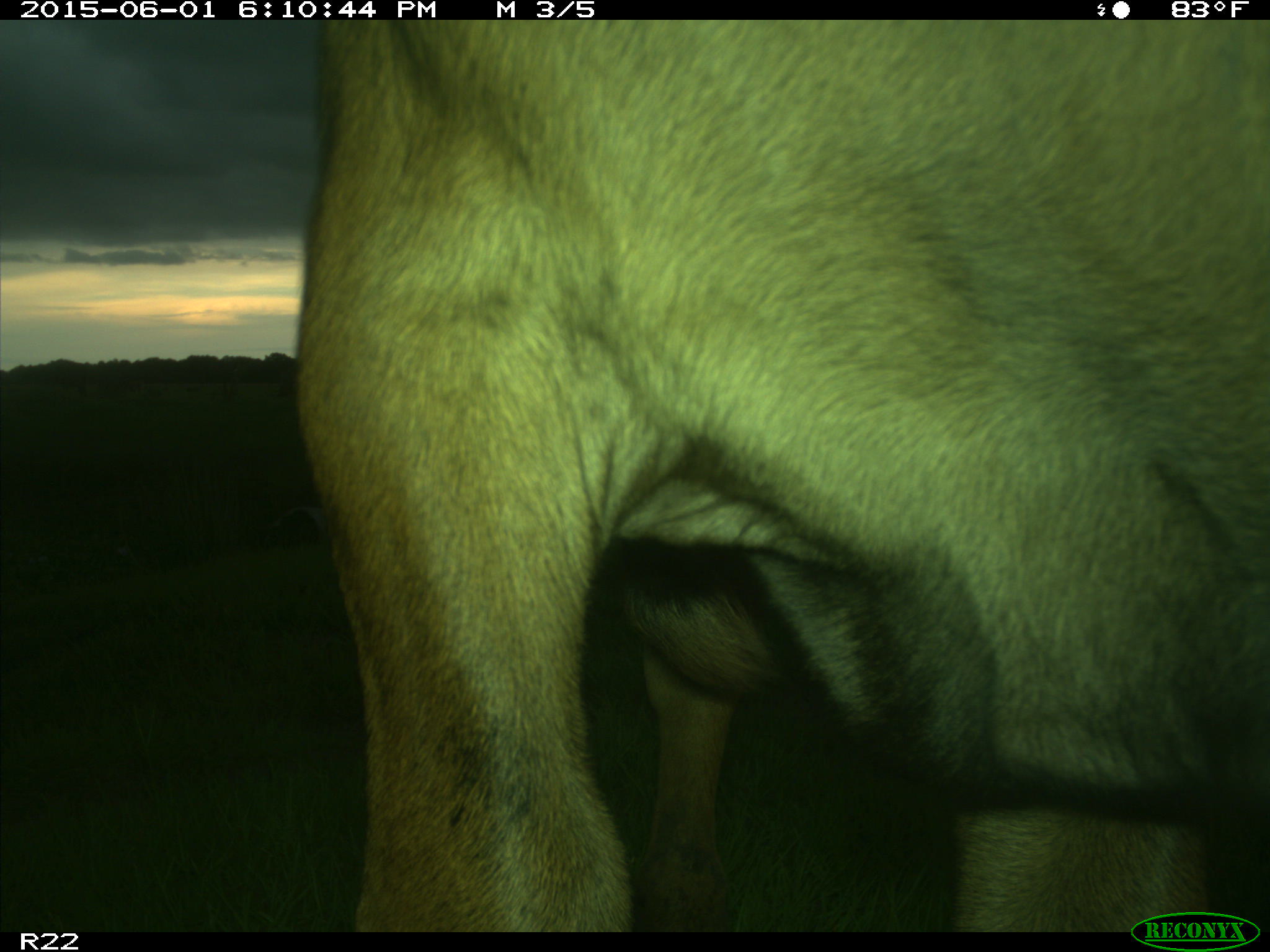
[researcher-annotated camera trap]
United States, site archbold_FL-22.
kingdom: Animalia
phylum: Chordata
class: Mammalia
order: Artiodactyla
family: Bovidae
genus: Bos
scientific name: Bos taurus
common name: domestic cow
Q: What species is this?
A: Bos taurus (domestic cow).